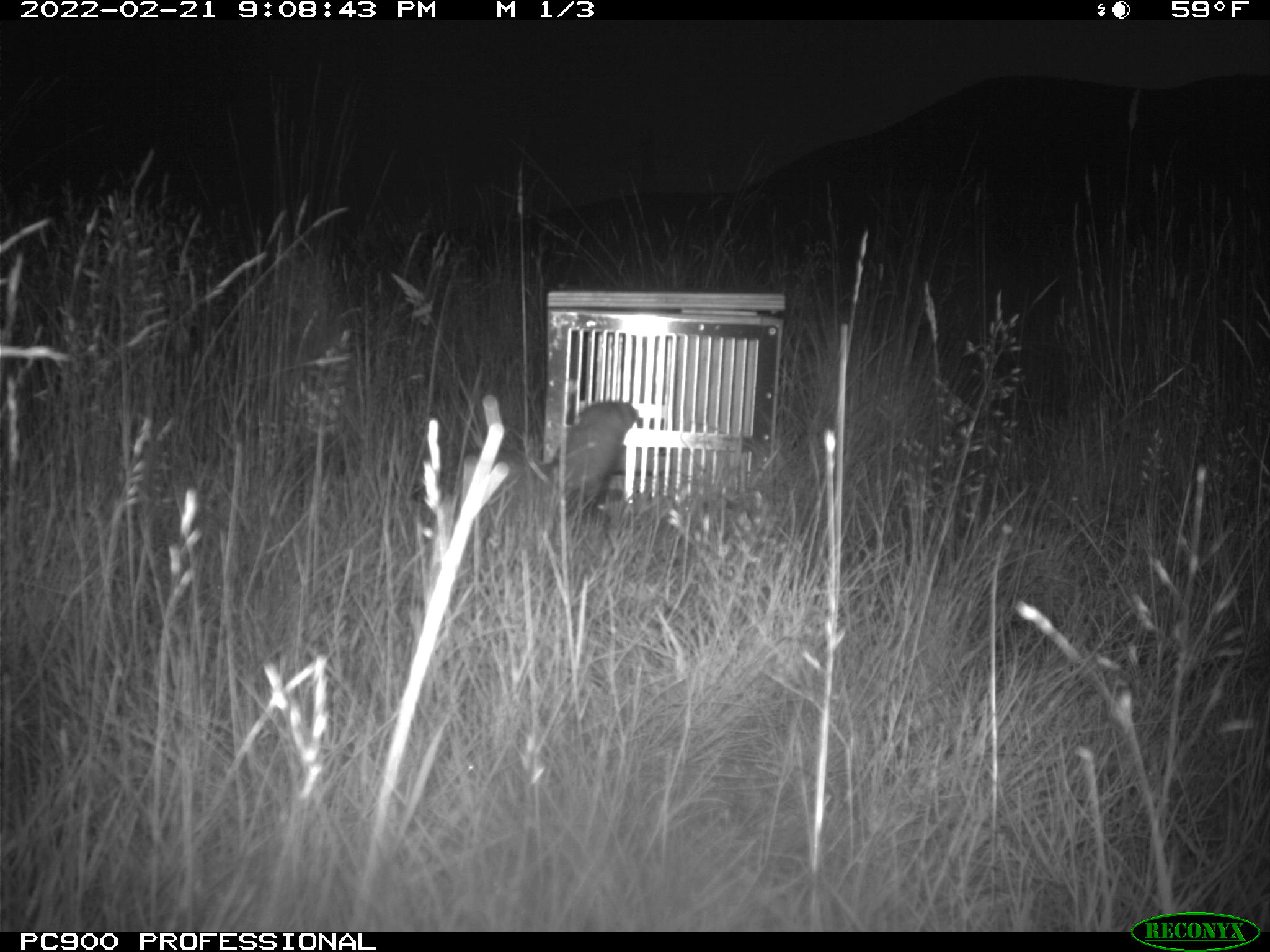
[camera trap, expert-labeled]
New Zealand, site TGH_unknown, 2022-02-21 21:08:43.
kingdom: Animalia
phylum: Chordata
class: Mammalia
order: Carnivora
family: Mustelidae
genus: Mustela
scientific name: Mustela furo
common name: ferret